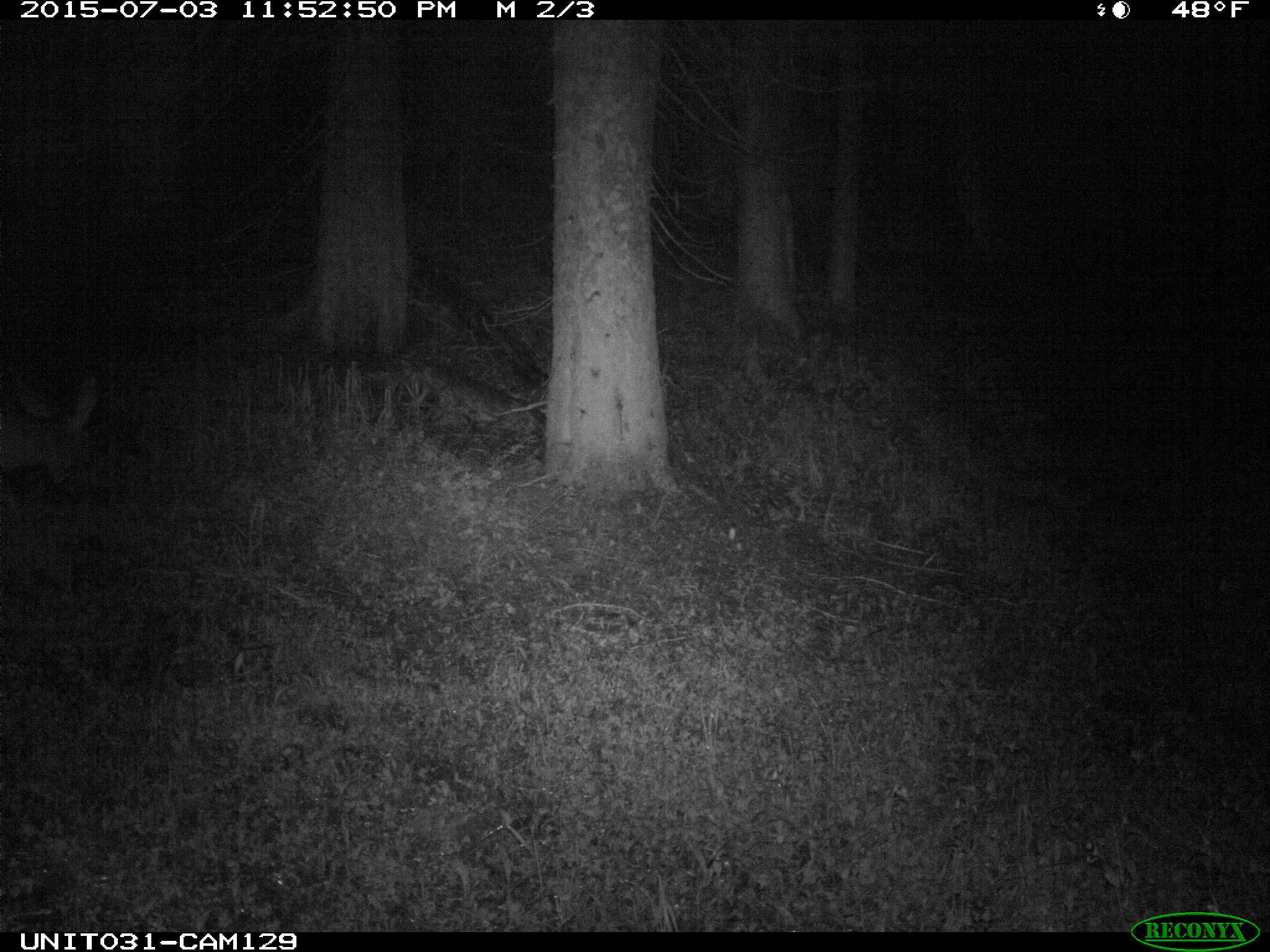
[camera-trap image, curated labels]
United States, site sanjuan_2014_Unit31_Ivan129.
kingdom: Animalia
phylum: Chordata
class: Mammalia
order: Artiodactyla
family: Cervidae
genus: Odocoileus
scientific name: Odocoileus hemionus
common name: mule deer